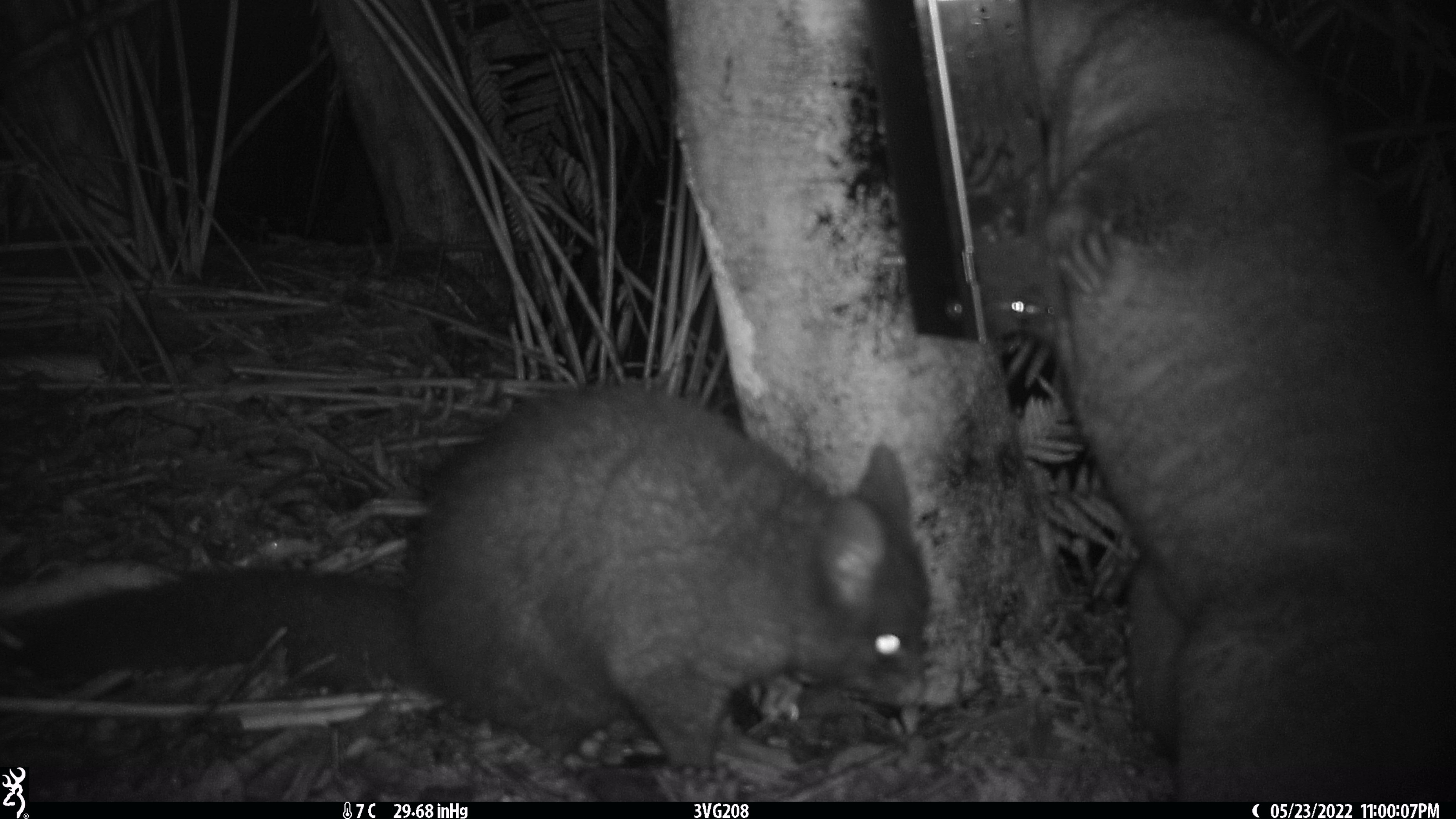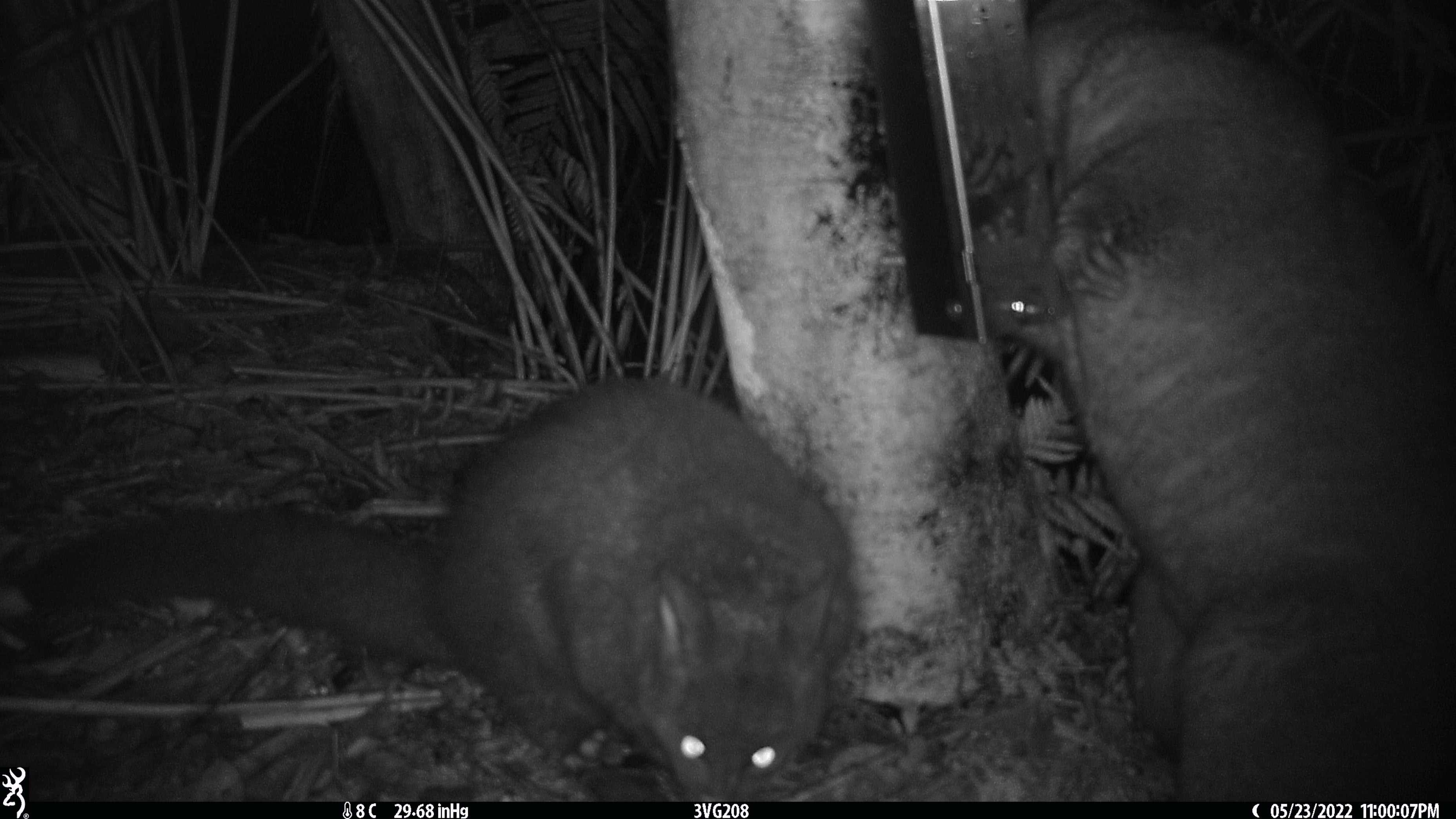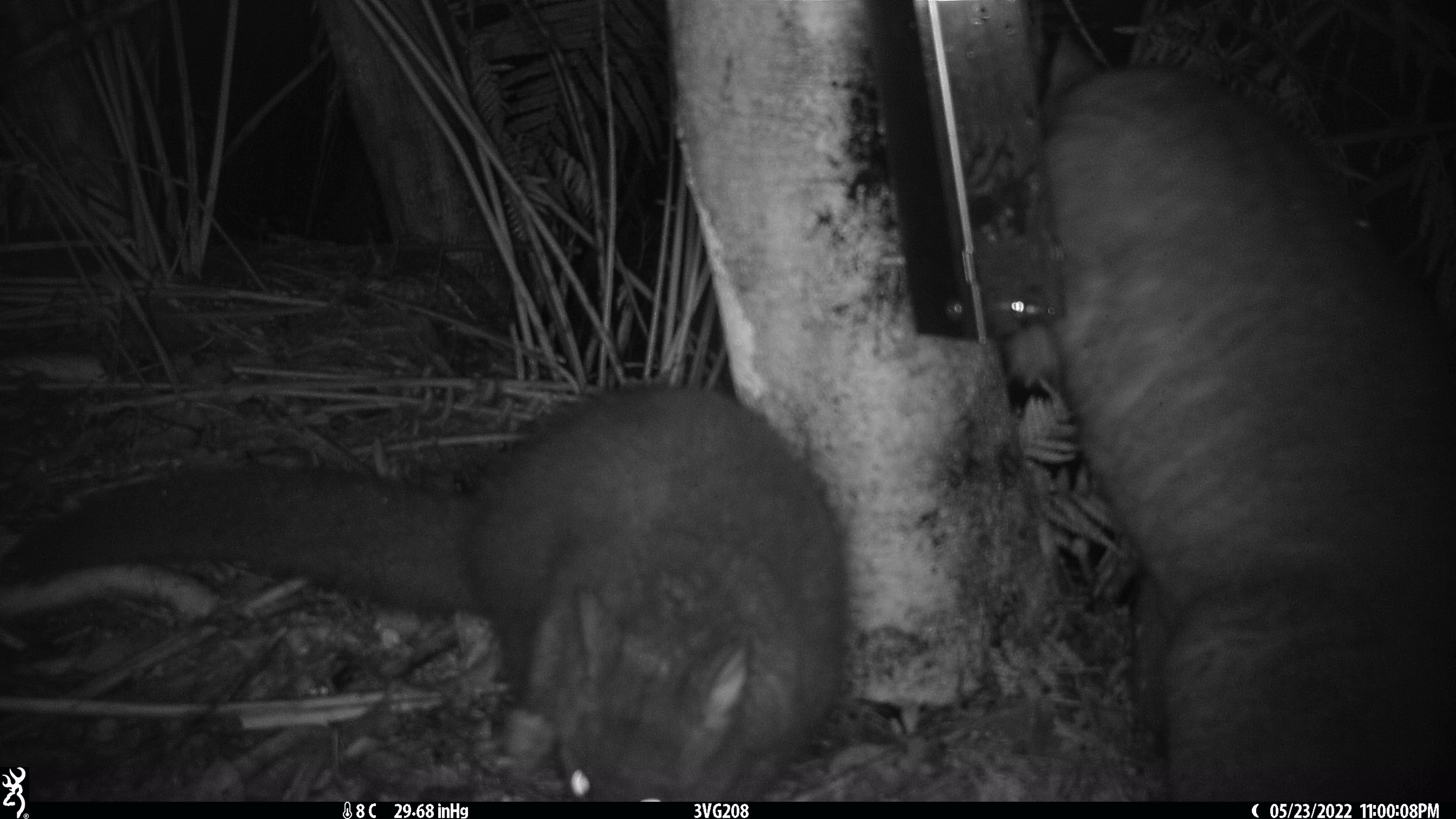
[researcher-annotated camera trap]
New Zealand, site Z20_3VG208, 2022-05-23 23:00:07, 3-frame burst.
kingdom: Animalia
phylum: Chordata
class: Mammalia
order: Diprotodontia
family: Phalangeridae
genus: Trichosurus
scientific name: Trichosurus vulpecula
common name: common brushtail possum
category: possum